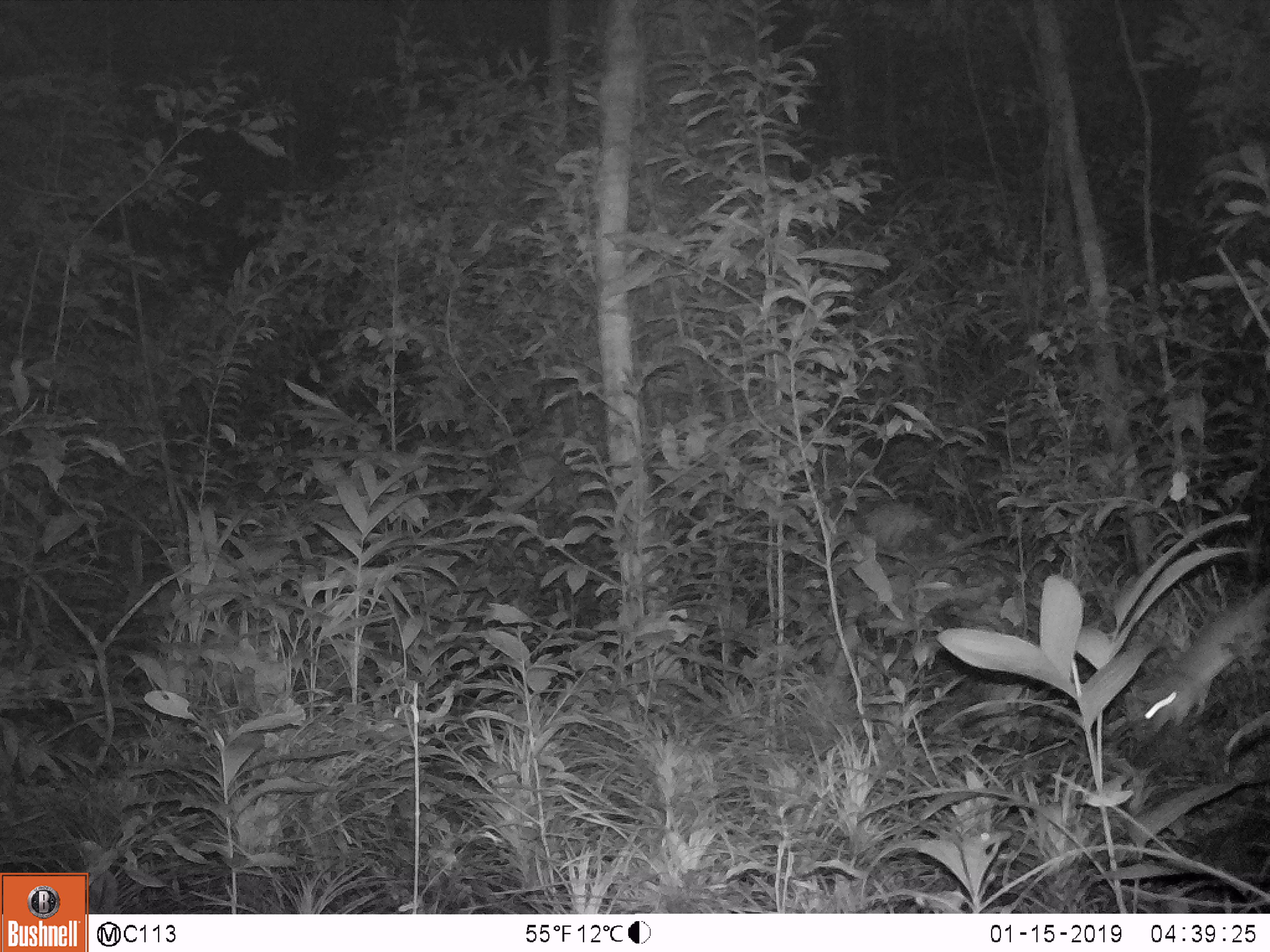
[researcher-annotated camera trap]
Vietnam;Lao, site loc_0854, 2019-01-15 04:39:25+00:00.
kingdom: Animalia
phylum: Chordata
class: Mammalia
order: Rodentia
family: Muridae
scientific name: Muridae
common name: old-world mice and rats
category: unidentified murid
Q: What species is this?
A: Unidentified murid (old-world mice and rats) (Muridae).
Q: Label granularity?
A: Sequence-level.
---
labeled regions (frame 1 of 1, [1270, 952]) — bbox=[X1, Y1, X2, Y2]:
unidentified murid: bbox=[1133, 583, 1270, 733]